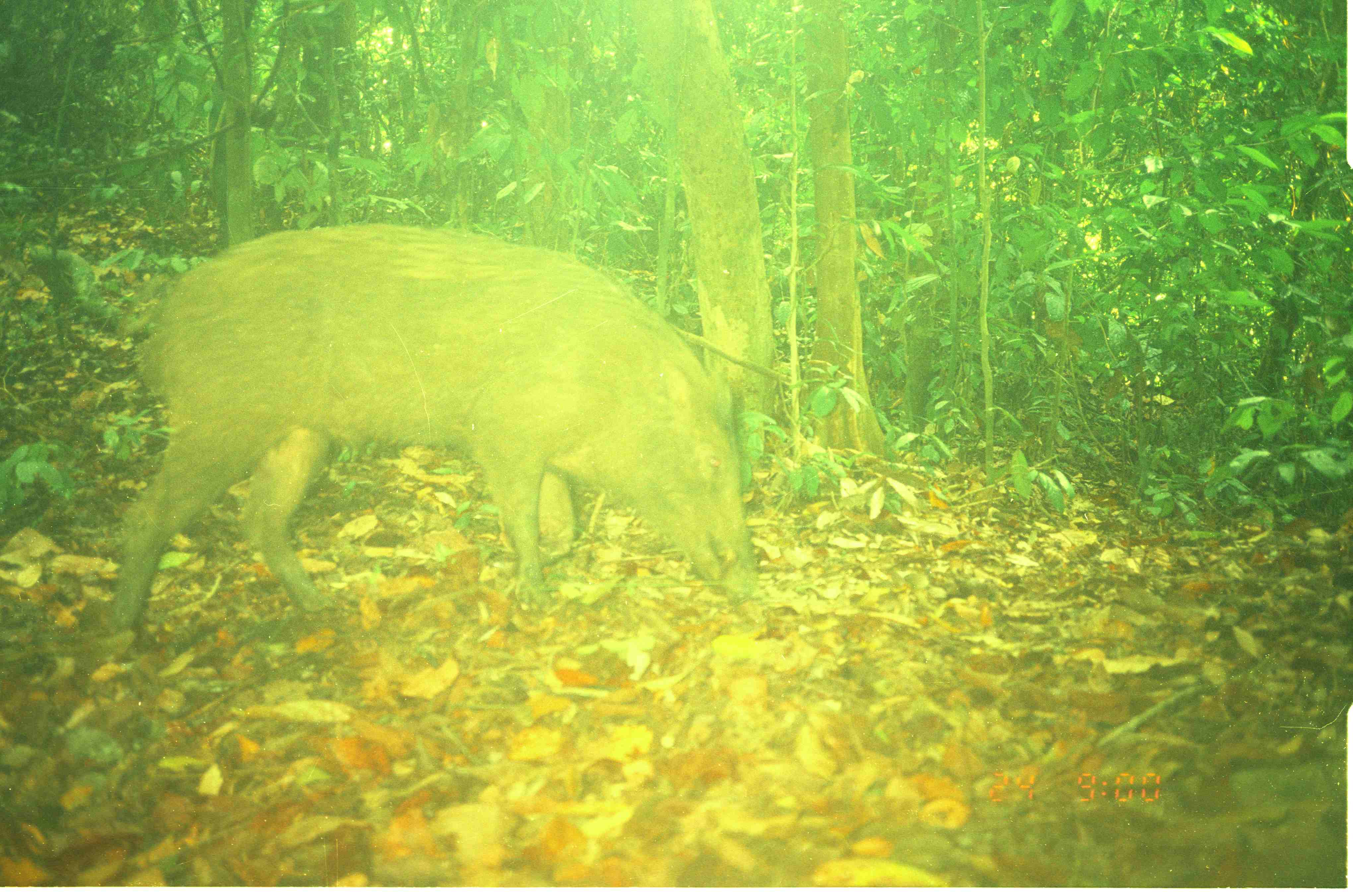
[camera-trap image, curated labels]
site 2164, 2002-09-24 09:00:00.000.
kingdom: Animalia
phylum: Chordata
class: Mammalia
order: Artiodactyla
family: Suidae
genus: Sus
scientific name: Sus scrofa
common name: wild boar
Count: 1.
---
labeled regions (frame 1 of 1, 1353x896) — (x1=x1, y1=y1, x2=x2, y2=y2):
sus scrofa: (x1=112, y1=219, x2=755, y2=638)